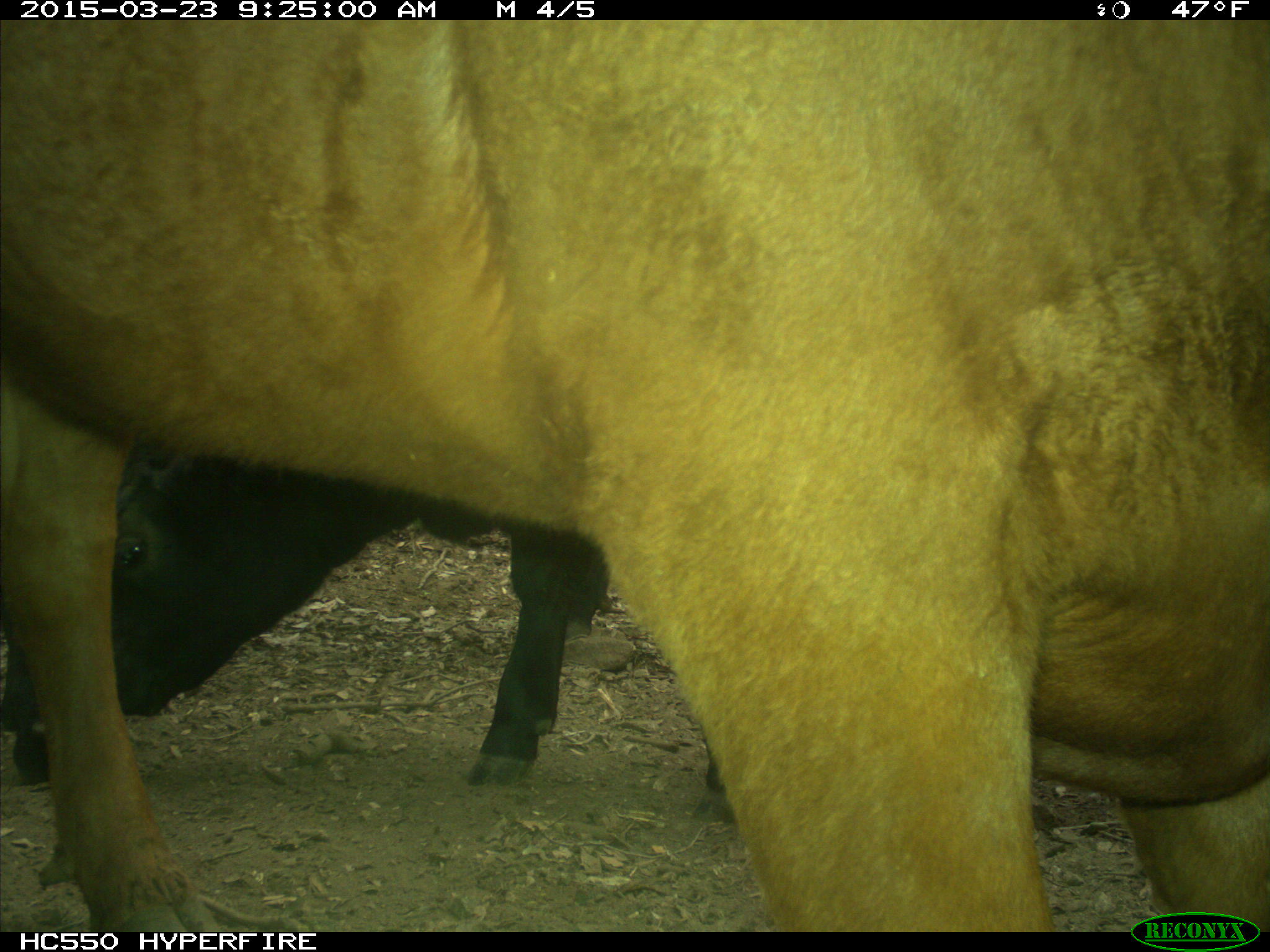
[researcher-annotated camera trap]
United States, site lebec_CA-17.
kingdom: Animalia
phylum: Chordata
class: Mammalia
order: Artiodactyla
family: Bovidae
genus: Bos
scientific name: Bos taurus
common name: domestic cow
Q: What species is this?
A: Bos taurus (domestic cow).